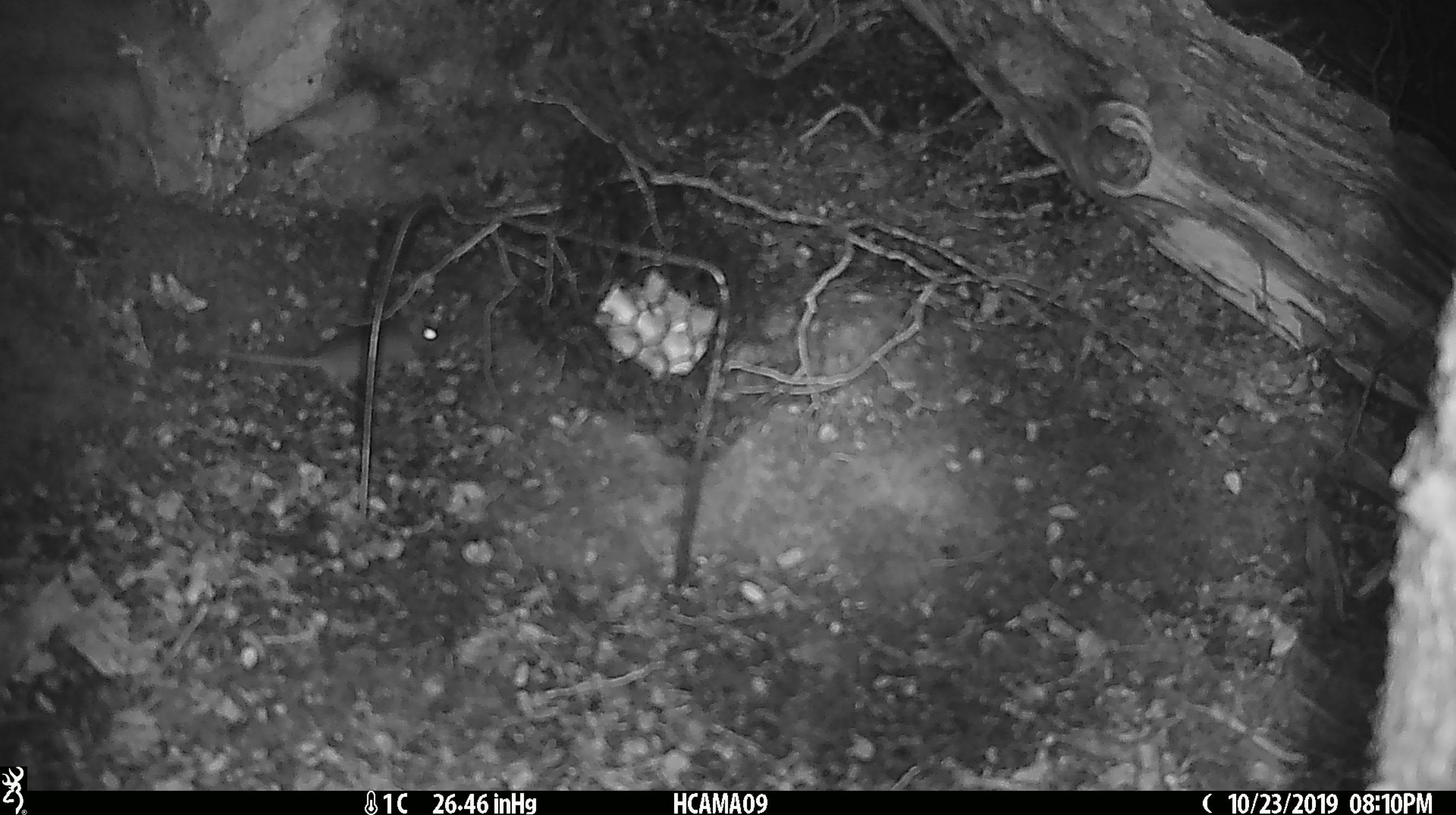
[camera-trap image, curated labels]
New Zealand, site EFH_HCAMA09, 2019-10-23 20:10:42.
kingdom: Animalia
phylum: Chordata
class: Mammalia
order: Rodentia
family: Muridae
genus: Mus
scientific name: Mus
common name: mouse